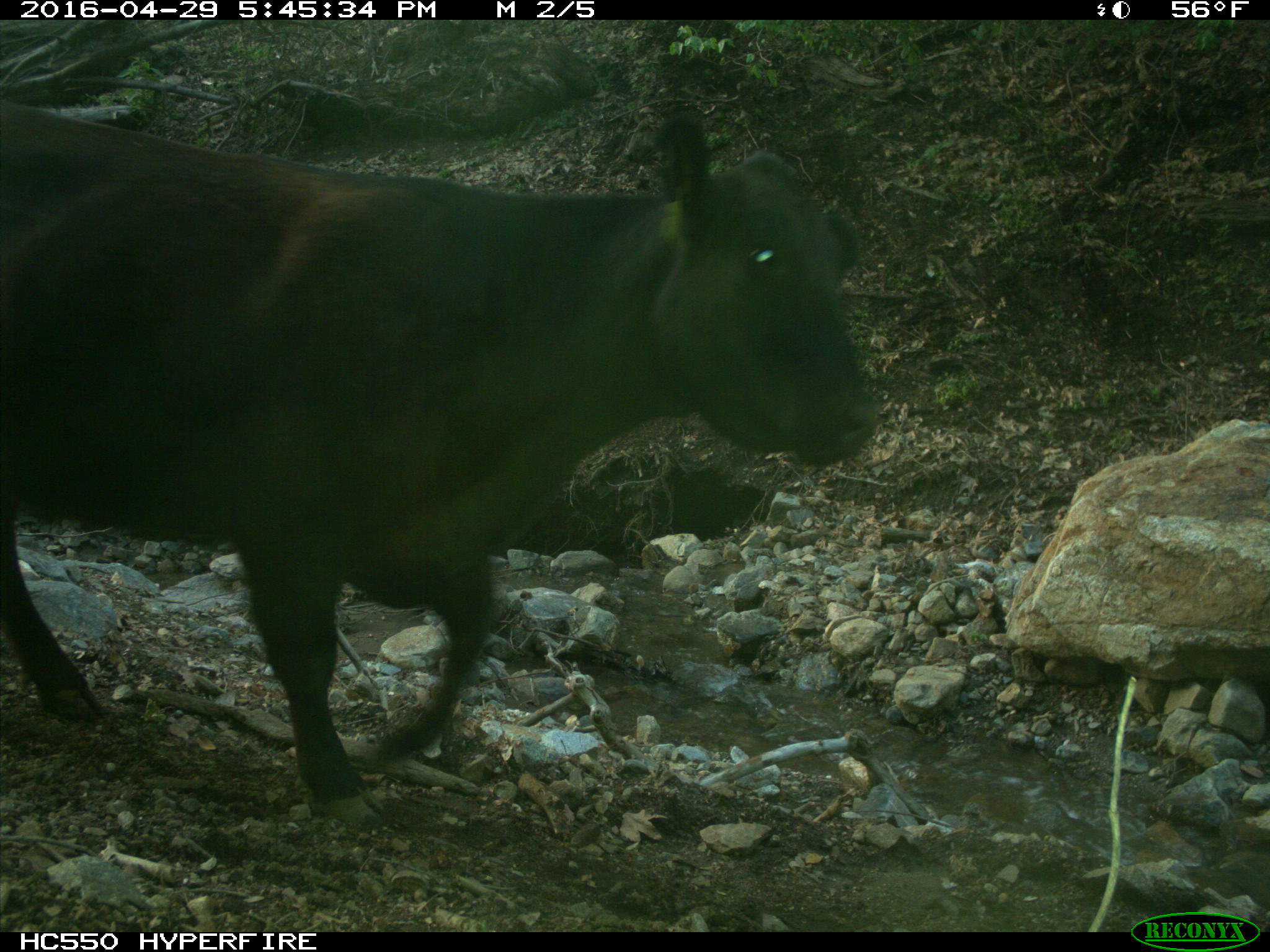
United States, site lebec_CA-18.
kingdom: Animalia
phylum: Chordata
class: Mammalia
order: Artiodactyla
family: Bovidae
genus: Bos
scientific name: Bos taurus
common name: domestic cow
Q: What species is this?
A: Bos taurus (domestic cow).